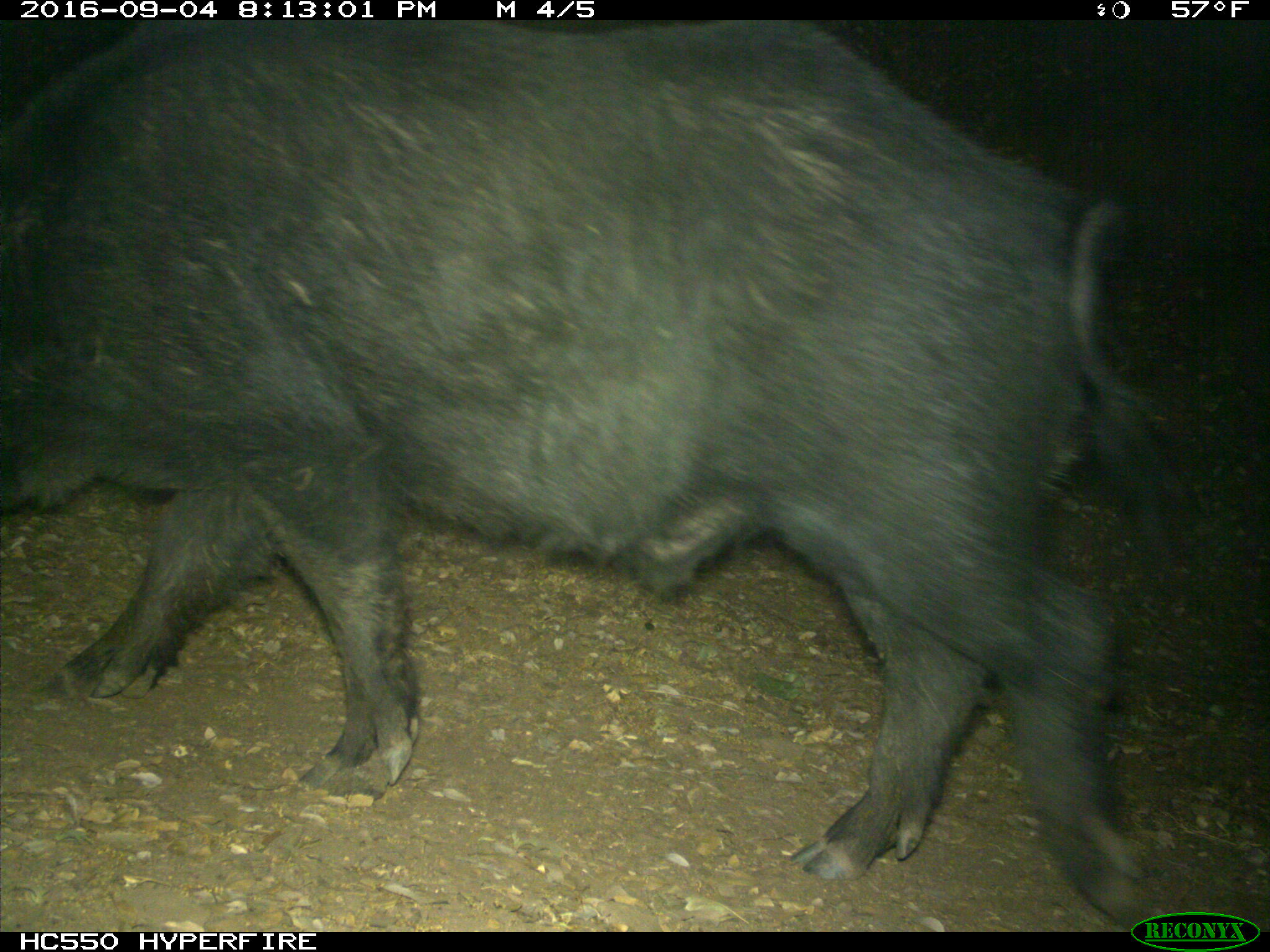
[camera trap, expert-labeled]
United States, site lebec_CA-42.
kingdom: Animalia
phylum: Chordata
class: Mammalia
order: Artiodactyla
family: Suidae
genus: Sus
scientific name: Sus scrofa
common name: wild boar